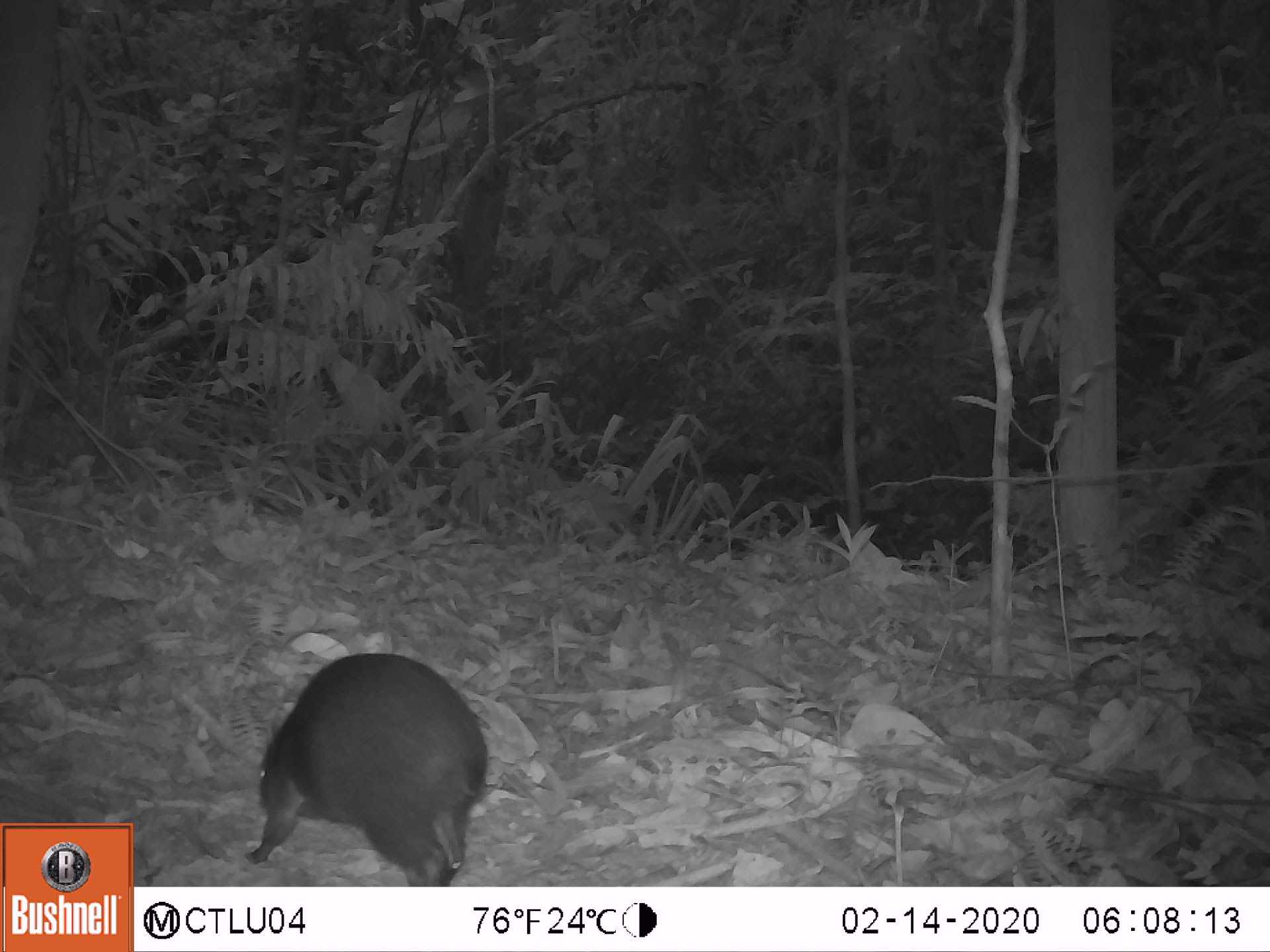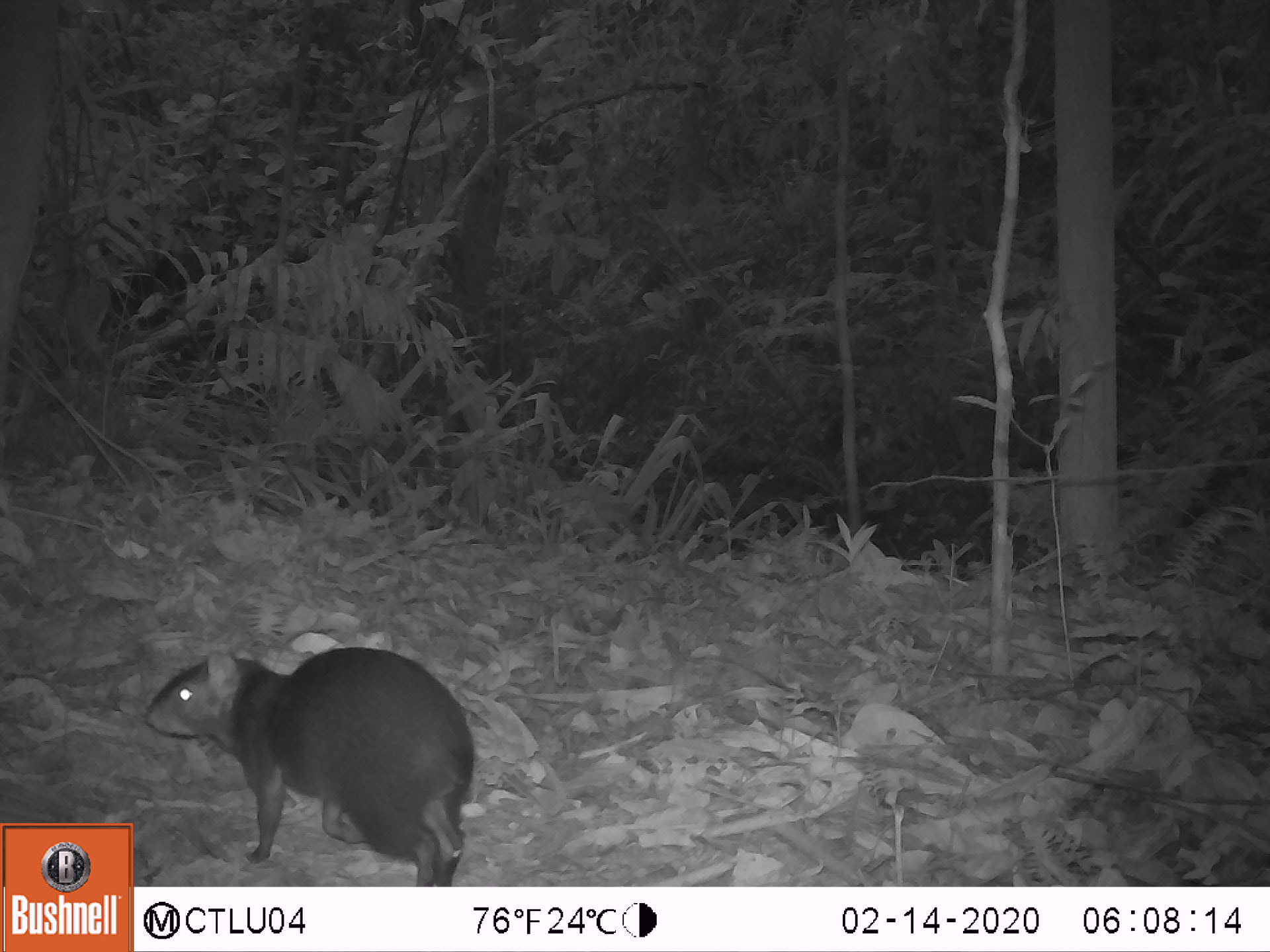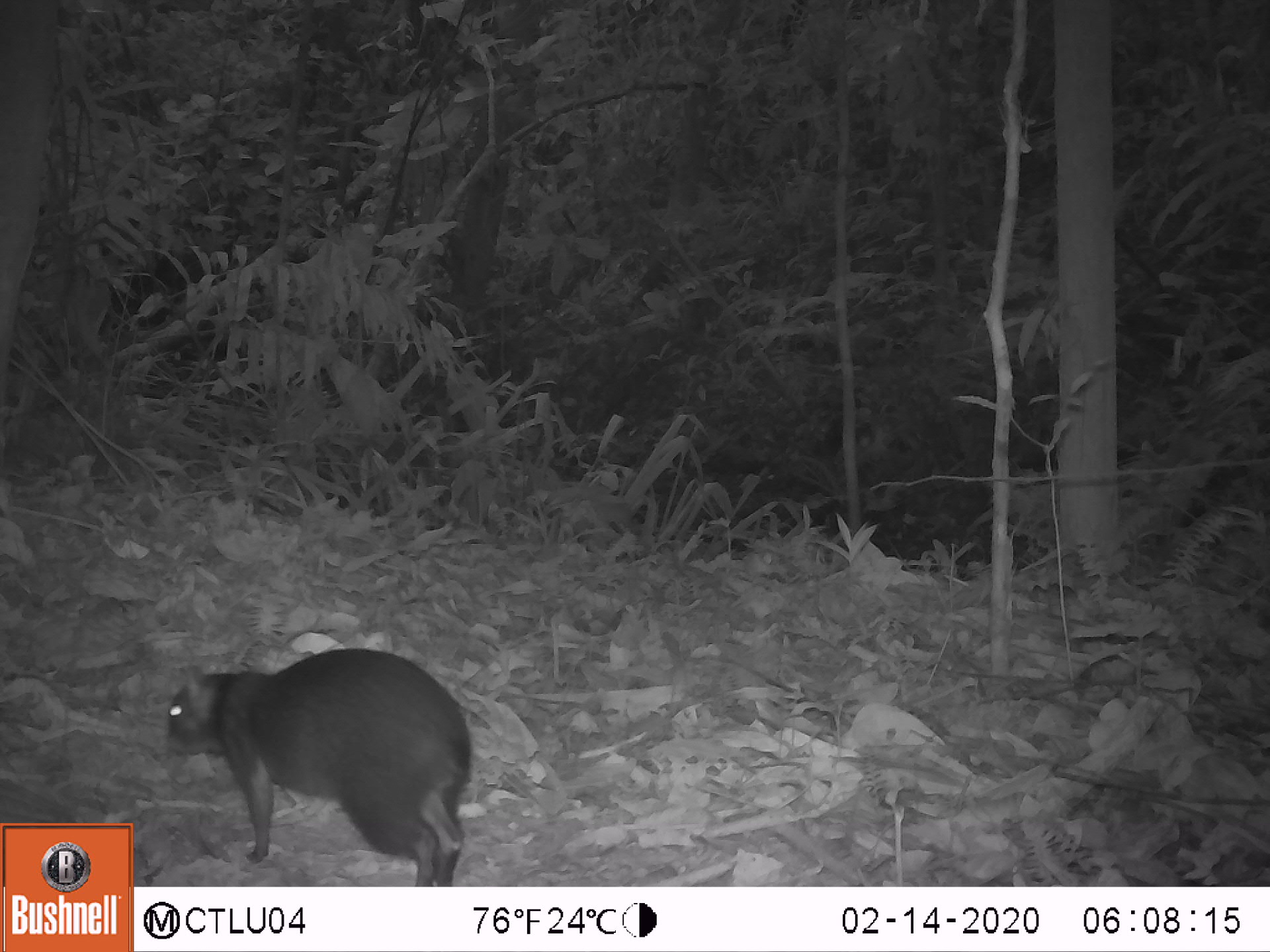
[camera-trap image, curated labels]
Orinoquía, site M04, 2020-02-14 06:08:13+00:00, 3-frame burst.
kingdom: Animalia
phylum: Chordata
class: Mammalia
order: Rodentia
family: Dasyproctidae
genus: Dasyprocta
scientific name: Dasyprocta fuliginosa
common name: black agouti